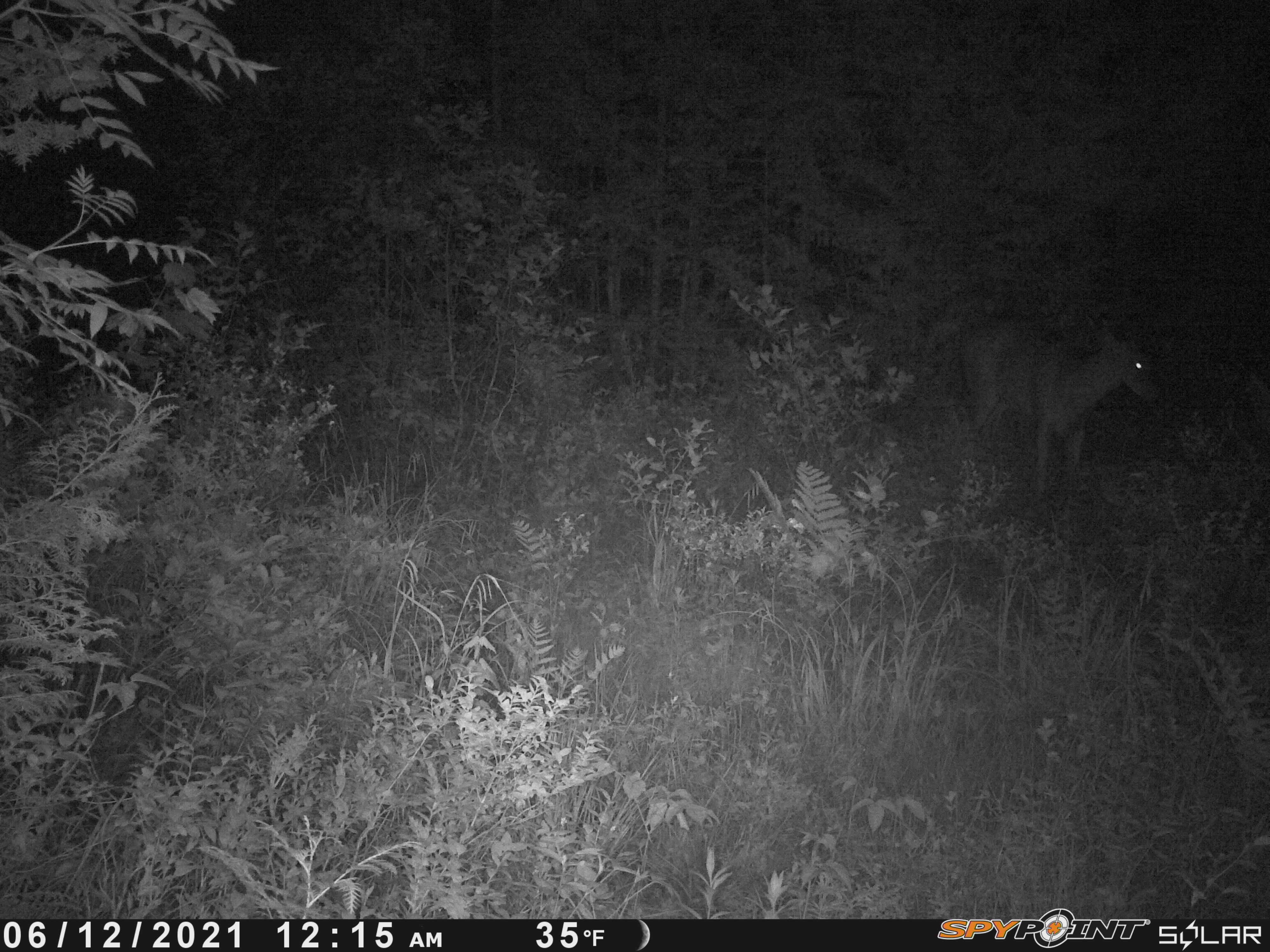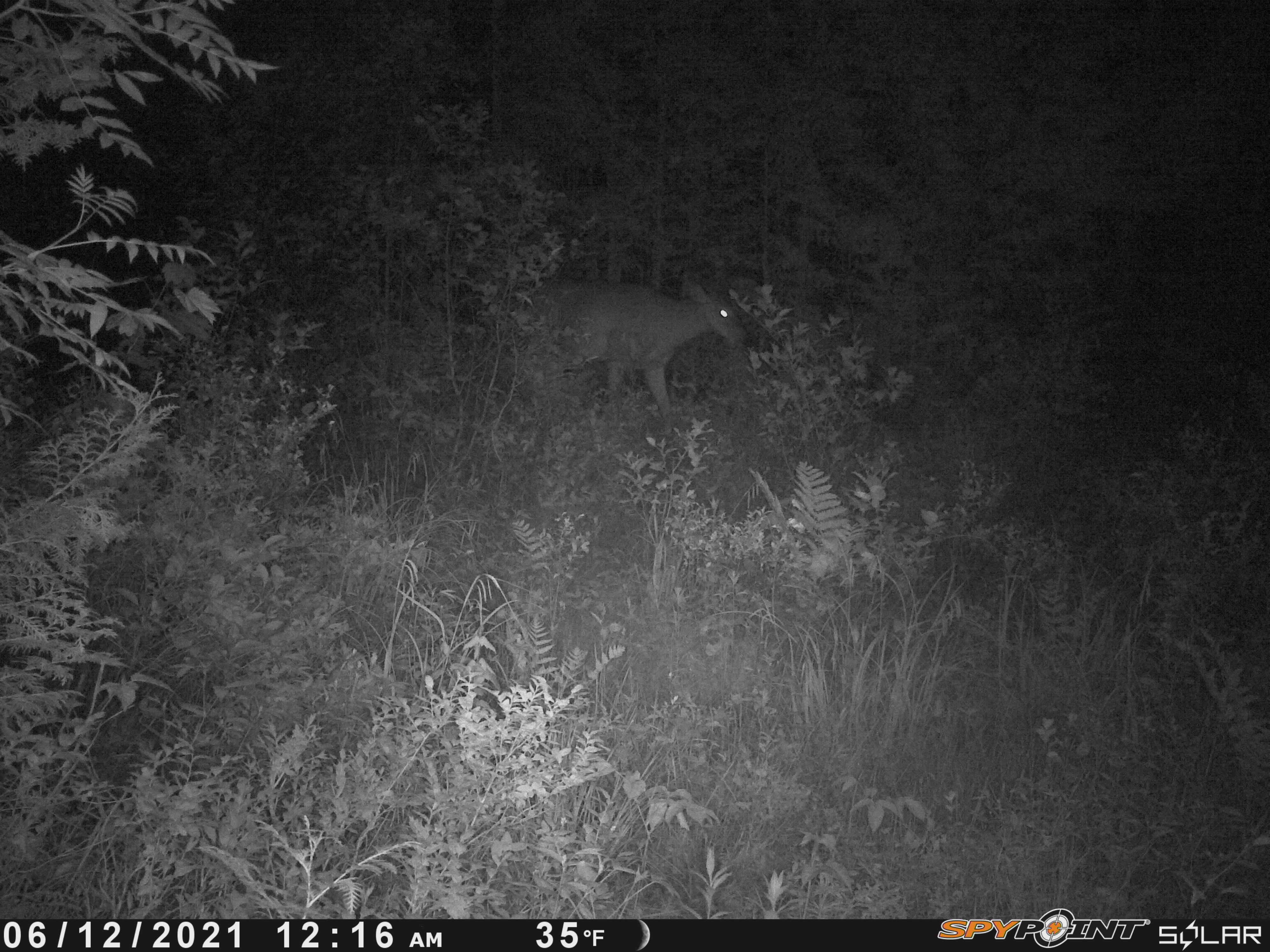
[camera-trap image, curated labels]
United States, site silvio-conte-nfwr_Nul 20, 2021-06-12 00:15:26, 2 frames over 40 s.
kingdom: Animalia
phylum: Chordata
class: Mammalia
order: Artiodactyla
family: Cervidae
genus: Odocoileus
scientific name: Odocoileus virginianus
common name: white-tailed deer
White-tailed deer (Odocoileus virginianus).